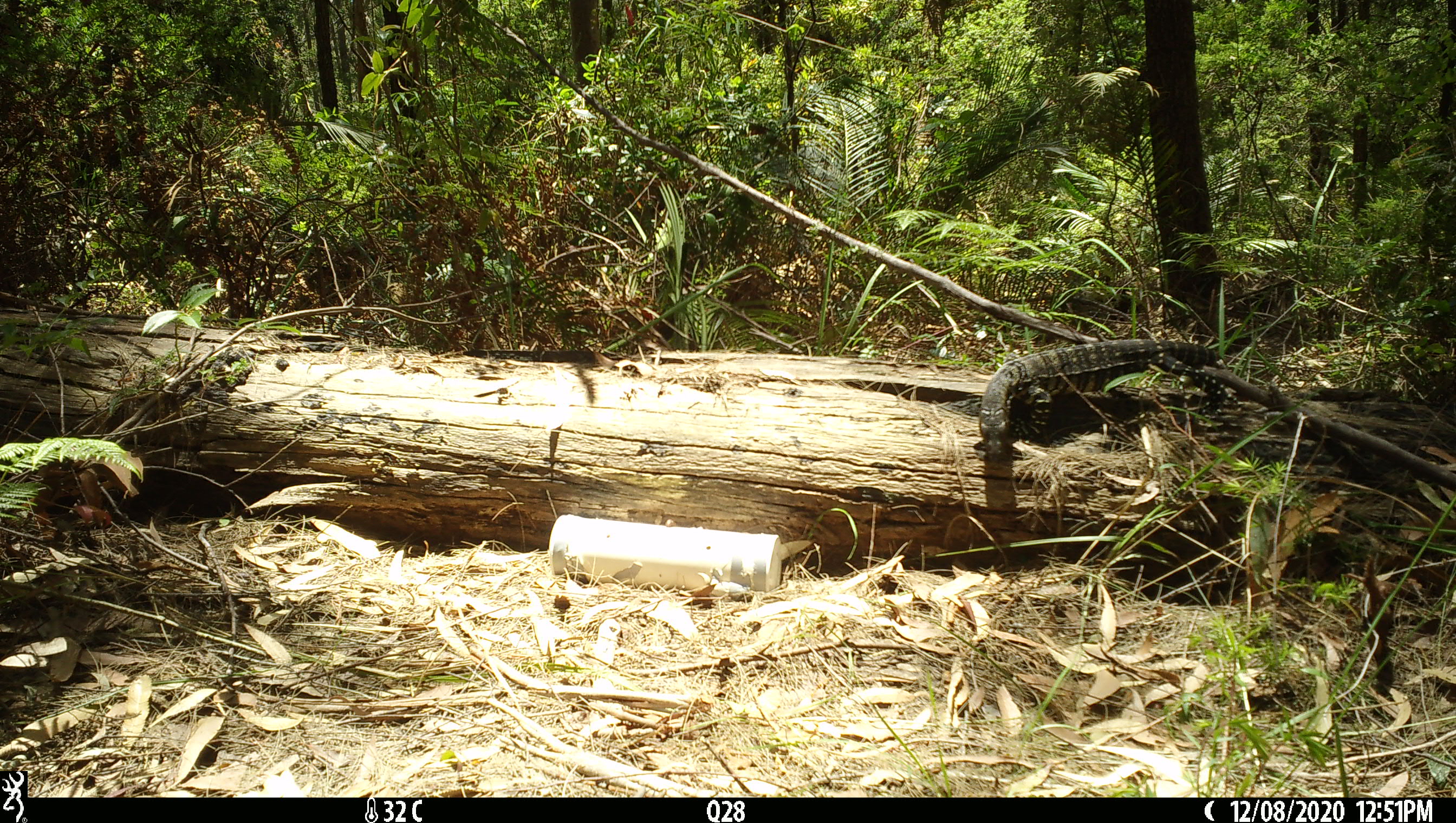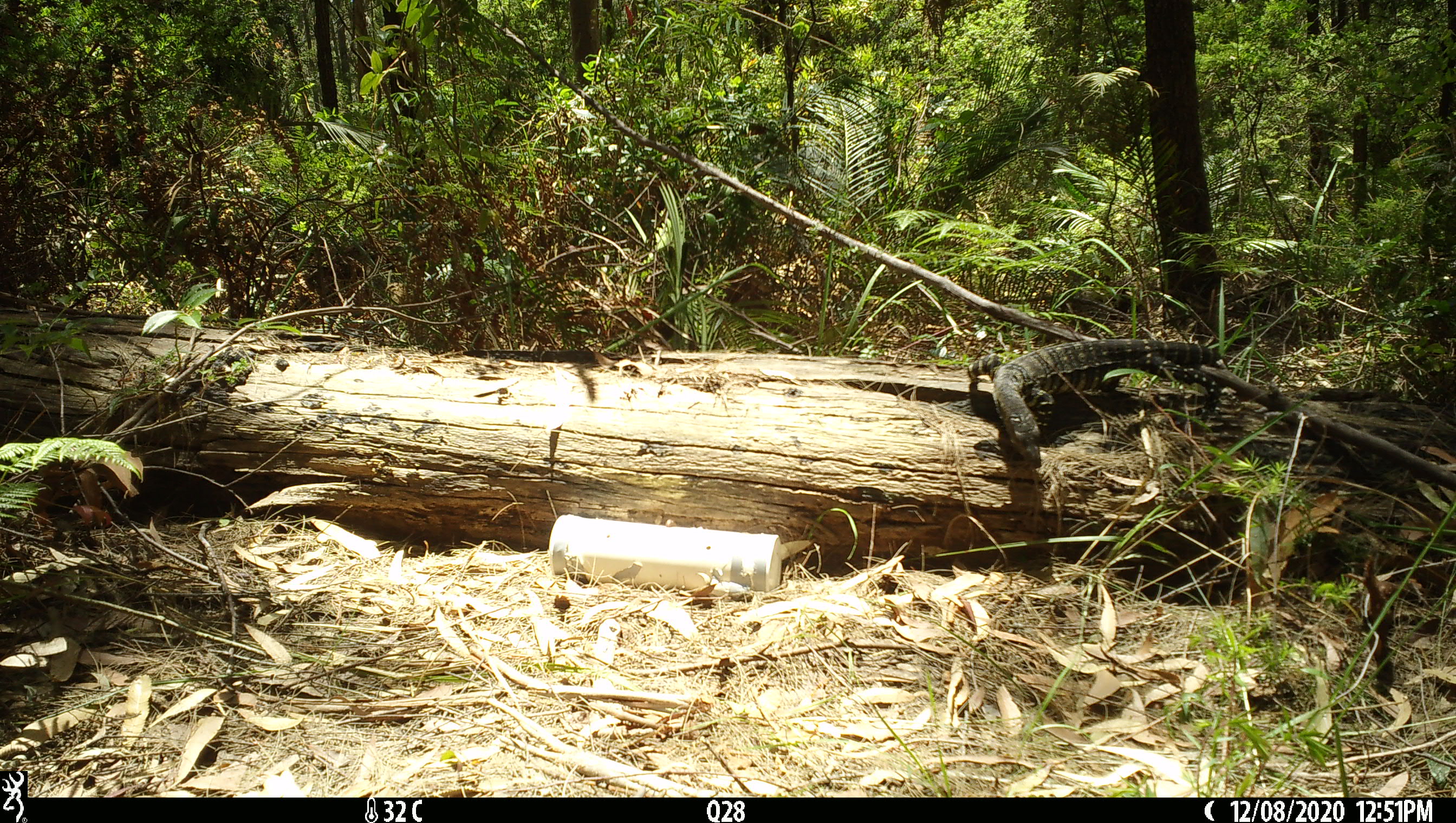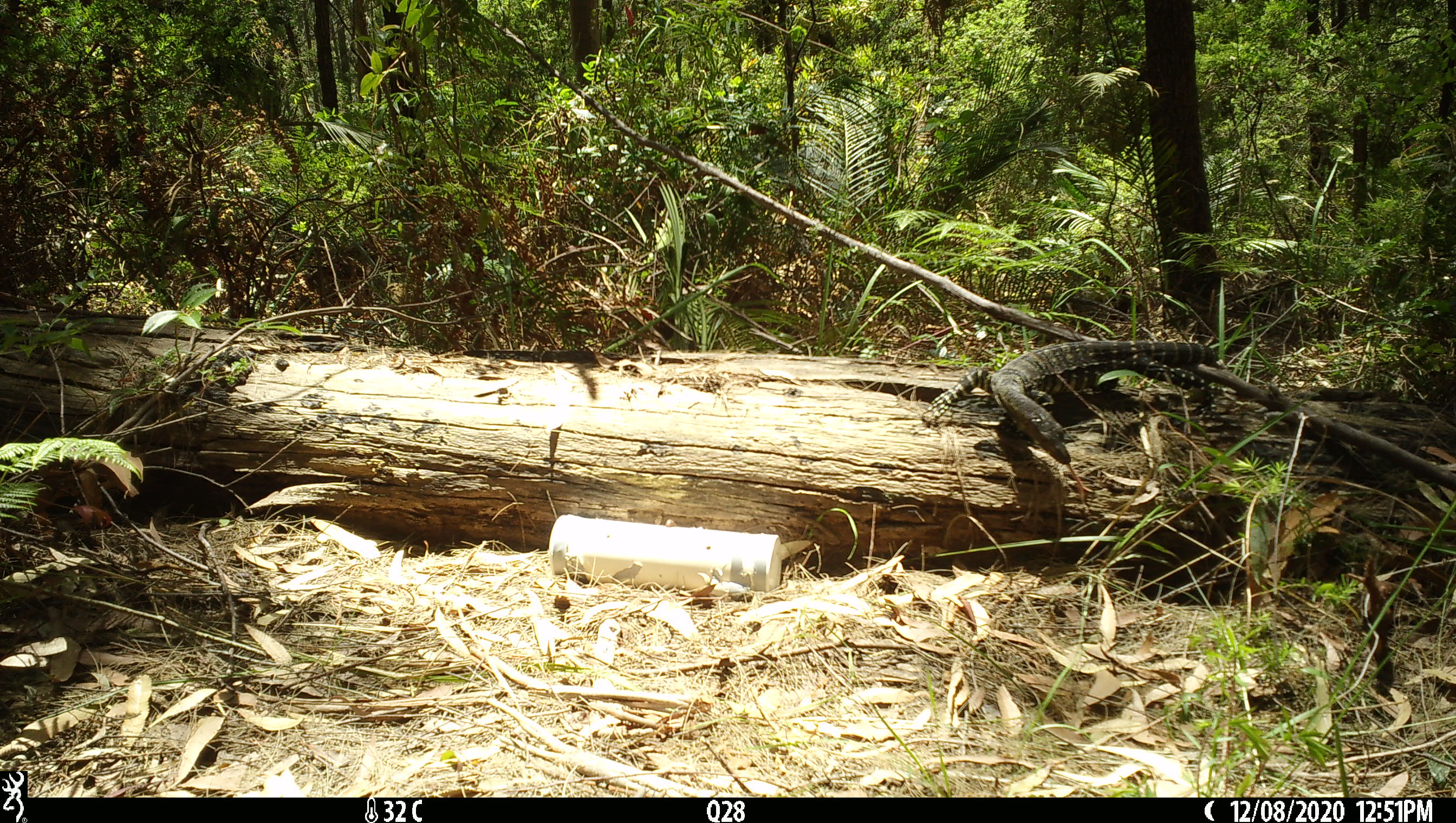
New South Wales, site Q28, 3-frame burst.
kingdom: Animalia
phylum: Chordata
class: Reptilia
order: Squamata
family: Varanidae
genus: Varanus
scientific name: Varanus varius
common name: lace monitor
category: goanna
Goanna (lace monitor) (Varanus varius).